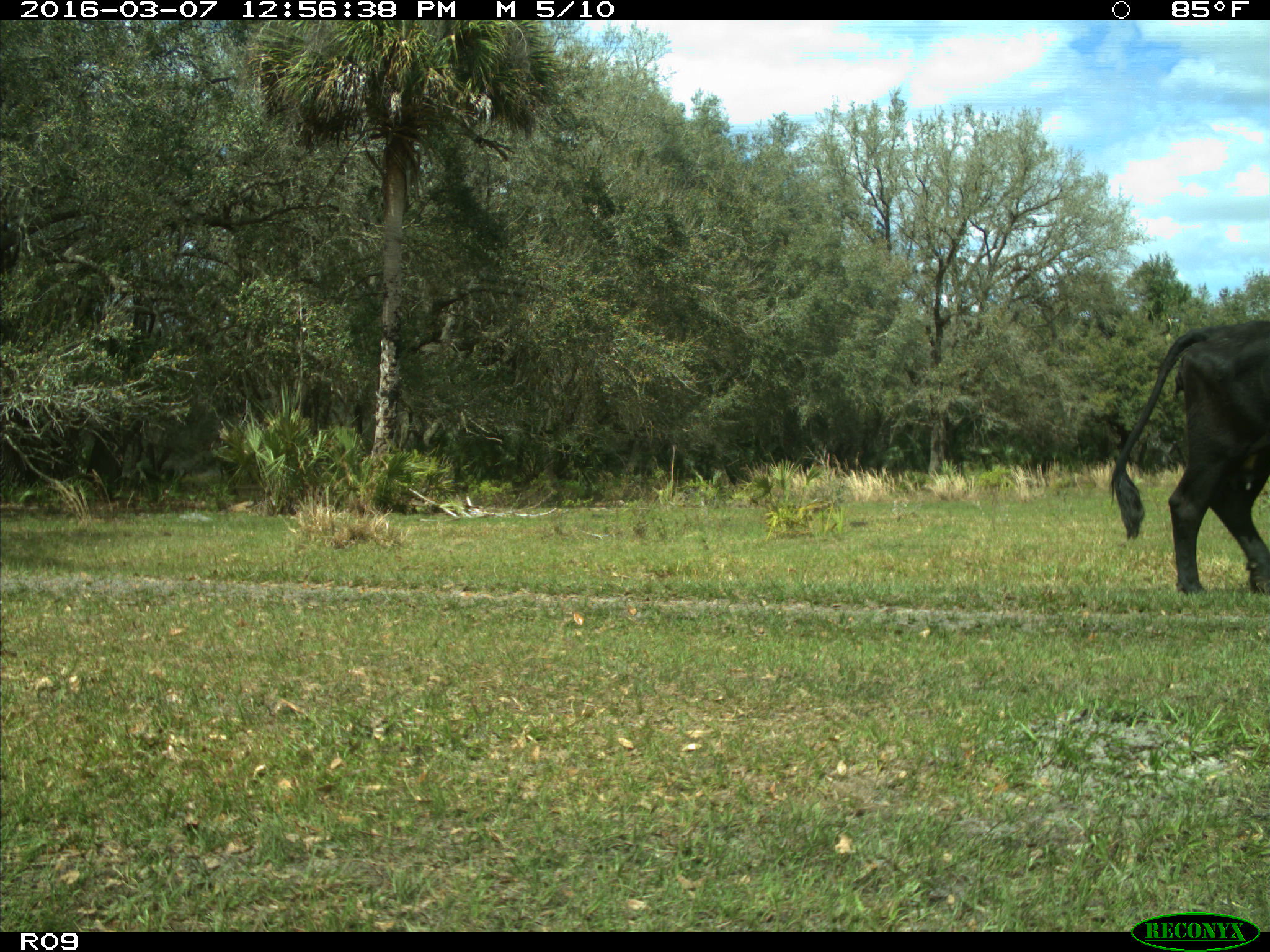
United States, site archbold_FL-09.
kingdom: Animalia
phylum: Chordata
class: Mammalia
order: Artiodactyla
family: Bovidae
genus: Bos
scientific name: Bos taurus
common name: domestic cow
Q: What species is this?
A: Bos taurus (domestic cow).